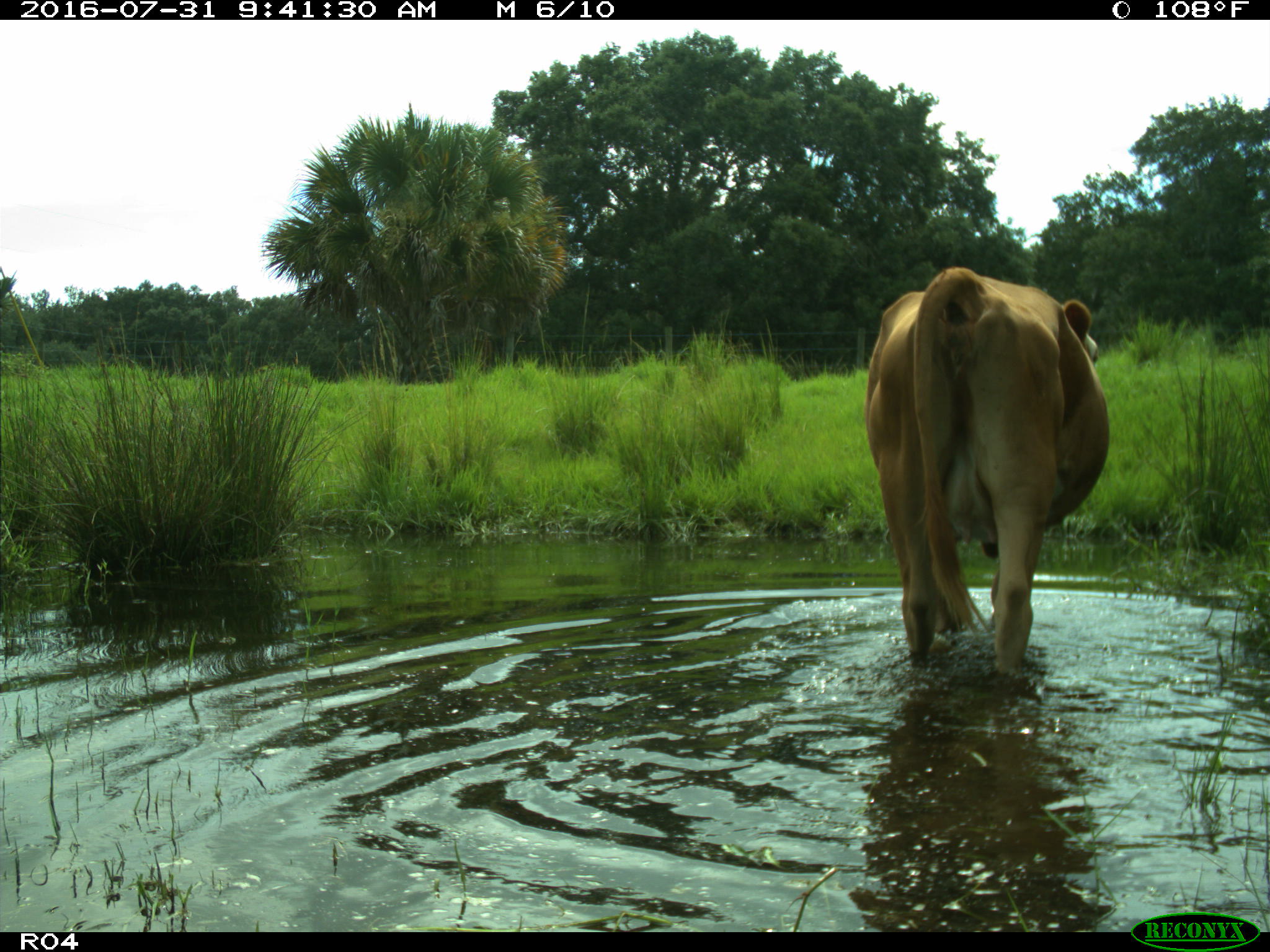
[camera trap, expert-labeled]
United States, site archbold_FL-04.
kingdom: Animalia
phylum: Chordata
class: Mammalia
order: Artiodactyla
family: Bovidae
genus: Bos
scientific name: Bos taurus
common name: domestic cow